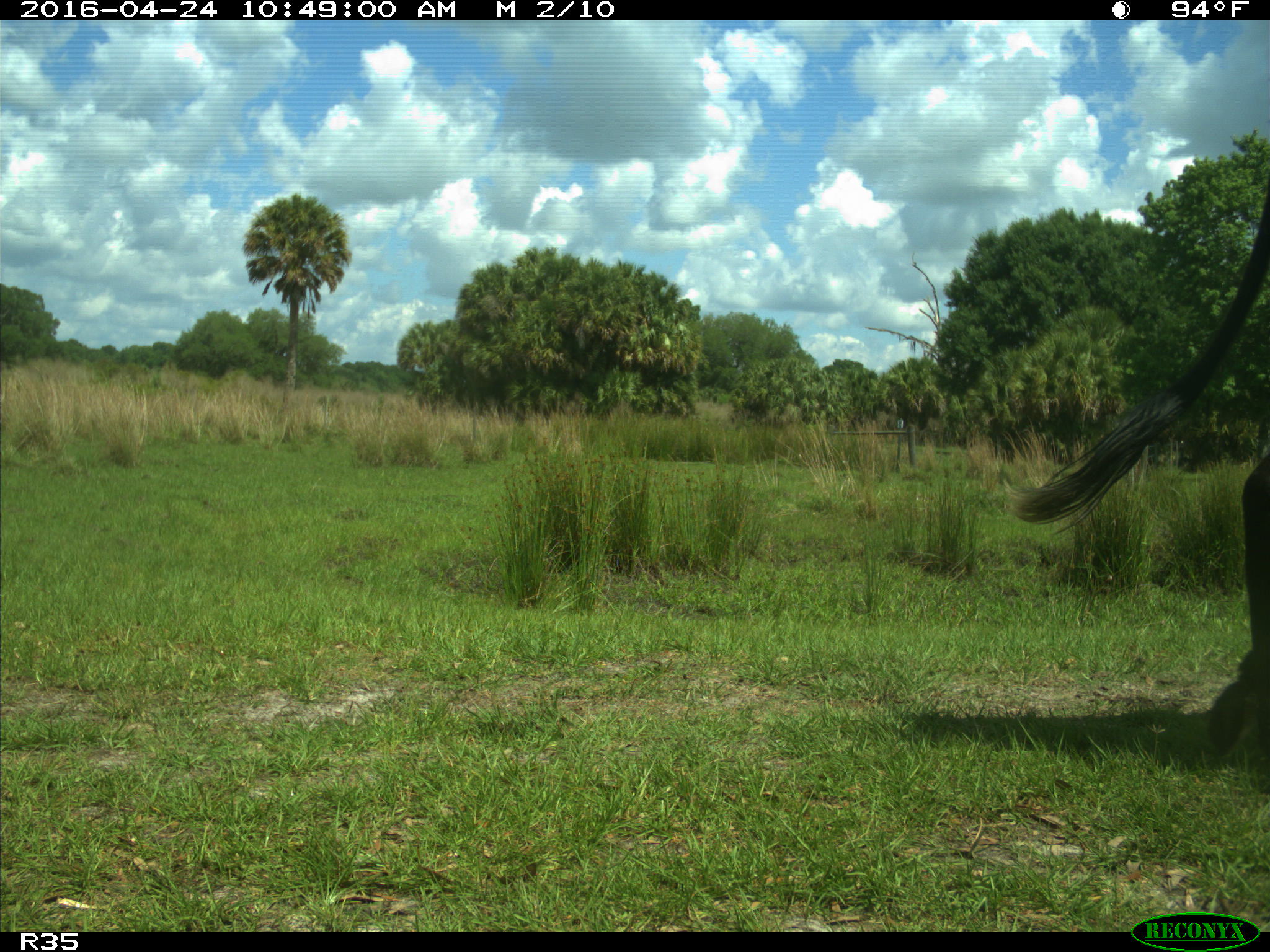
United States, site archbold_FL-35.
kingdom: Animalia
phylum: Chordata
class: Mammalia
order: Artiodactyla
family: Bovidae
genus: Bos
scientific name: Bos taurus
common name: domestic cow